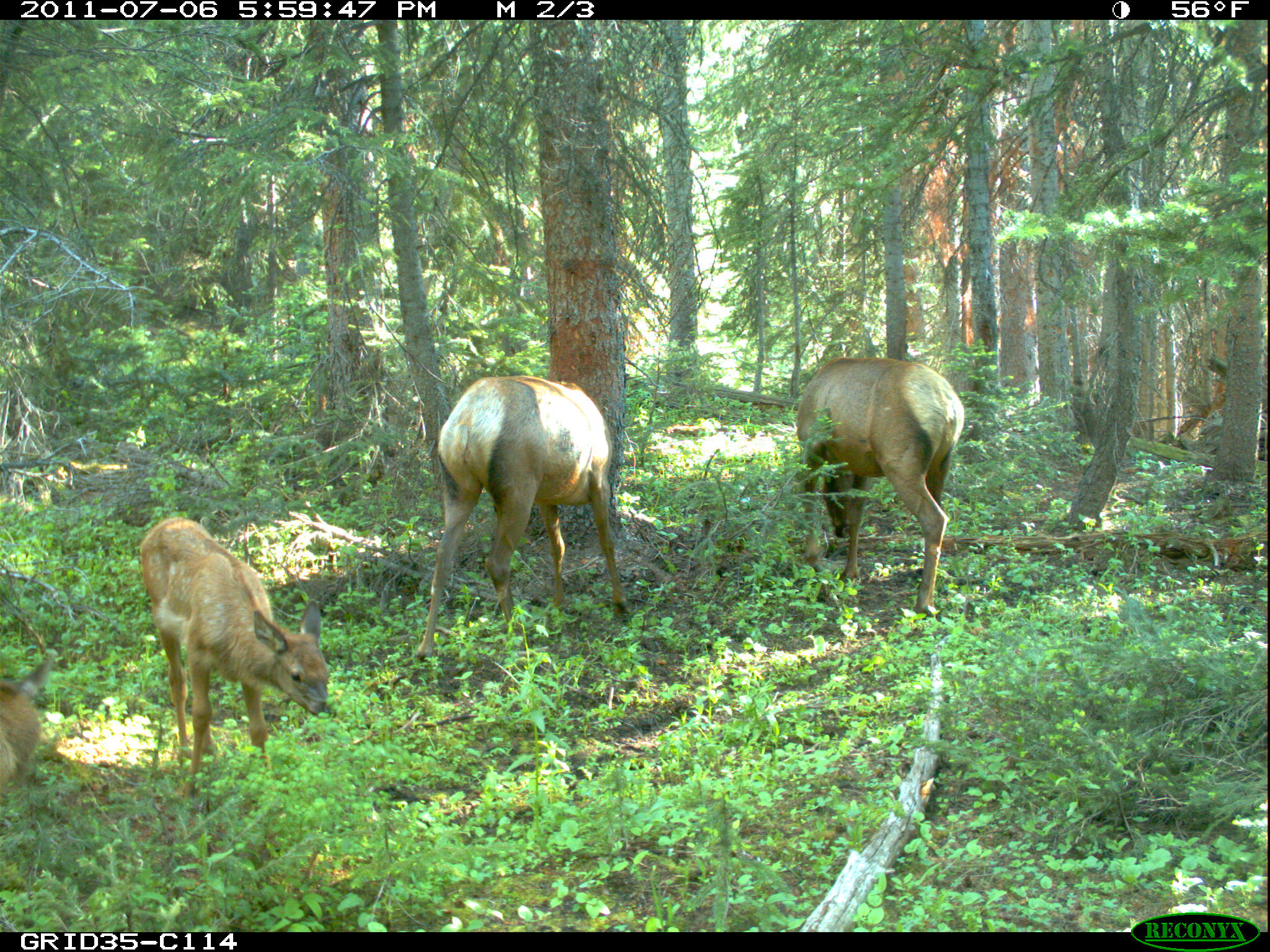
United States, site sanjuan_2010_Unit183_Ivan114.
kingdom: Animalia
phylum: Chordata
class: Mammalia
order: Artiodactyla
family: Cervidae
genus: Cervus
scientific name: Cervus elaphus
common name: red deer